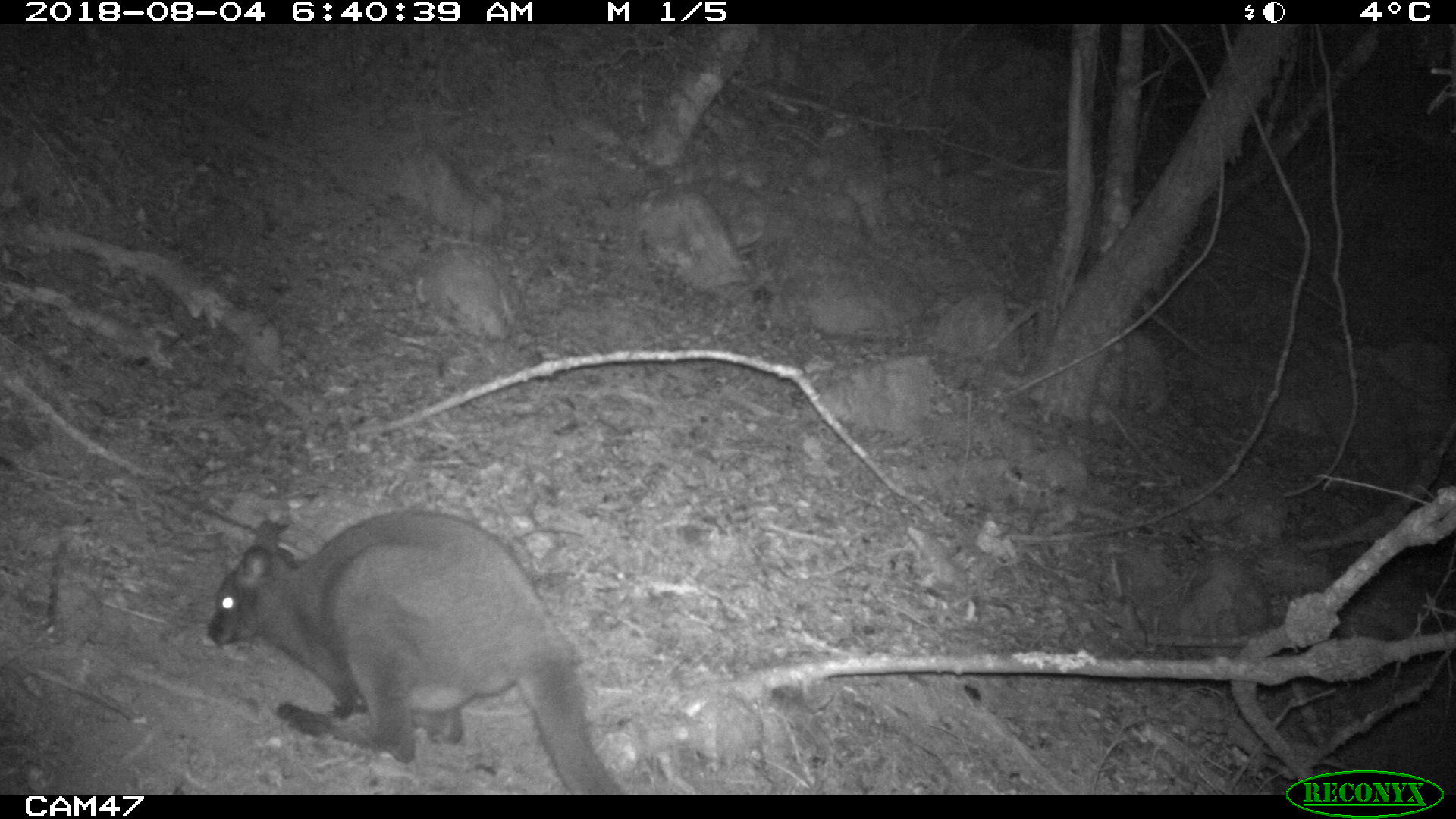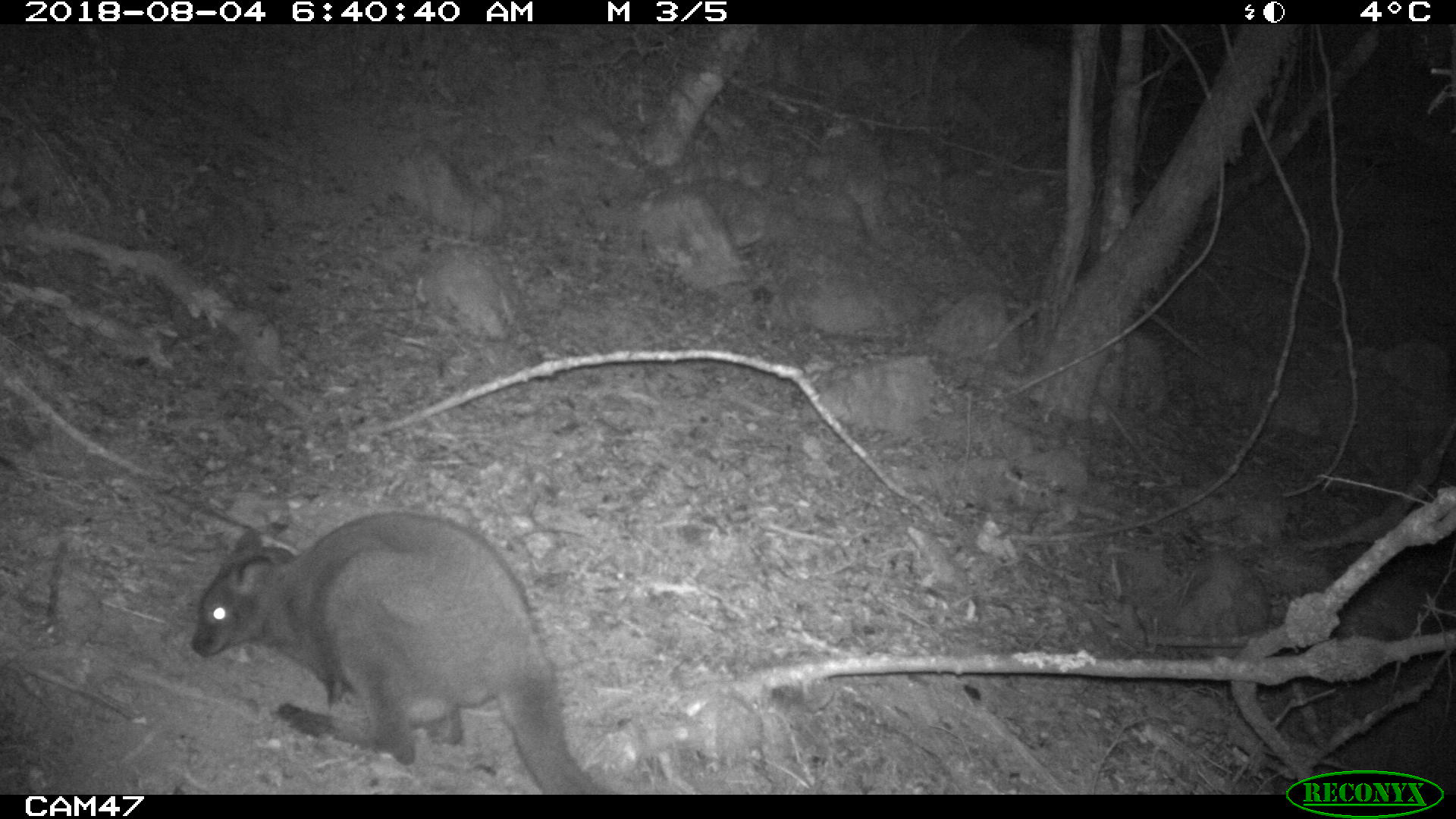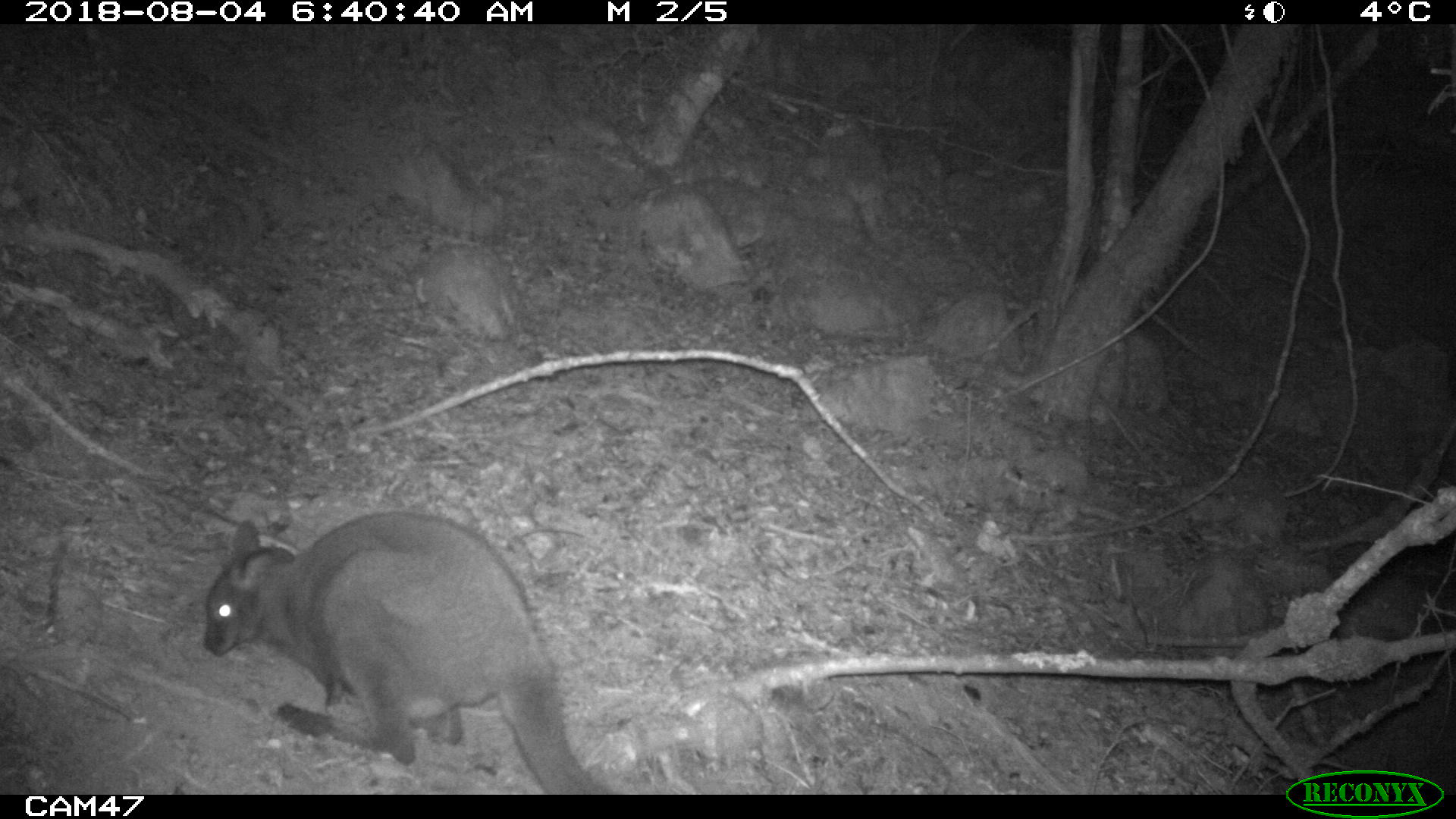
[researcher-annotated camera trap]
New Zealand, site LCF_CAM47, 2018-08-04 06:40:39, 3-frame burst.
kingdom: Animalia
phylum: Chordata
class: Mammalia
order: Diprotodontia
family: Macropodidae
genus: Notamacropus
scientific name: Notamacropus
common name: wallaby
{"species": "wallaby (Notamacropus)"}